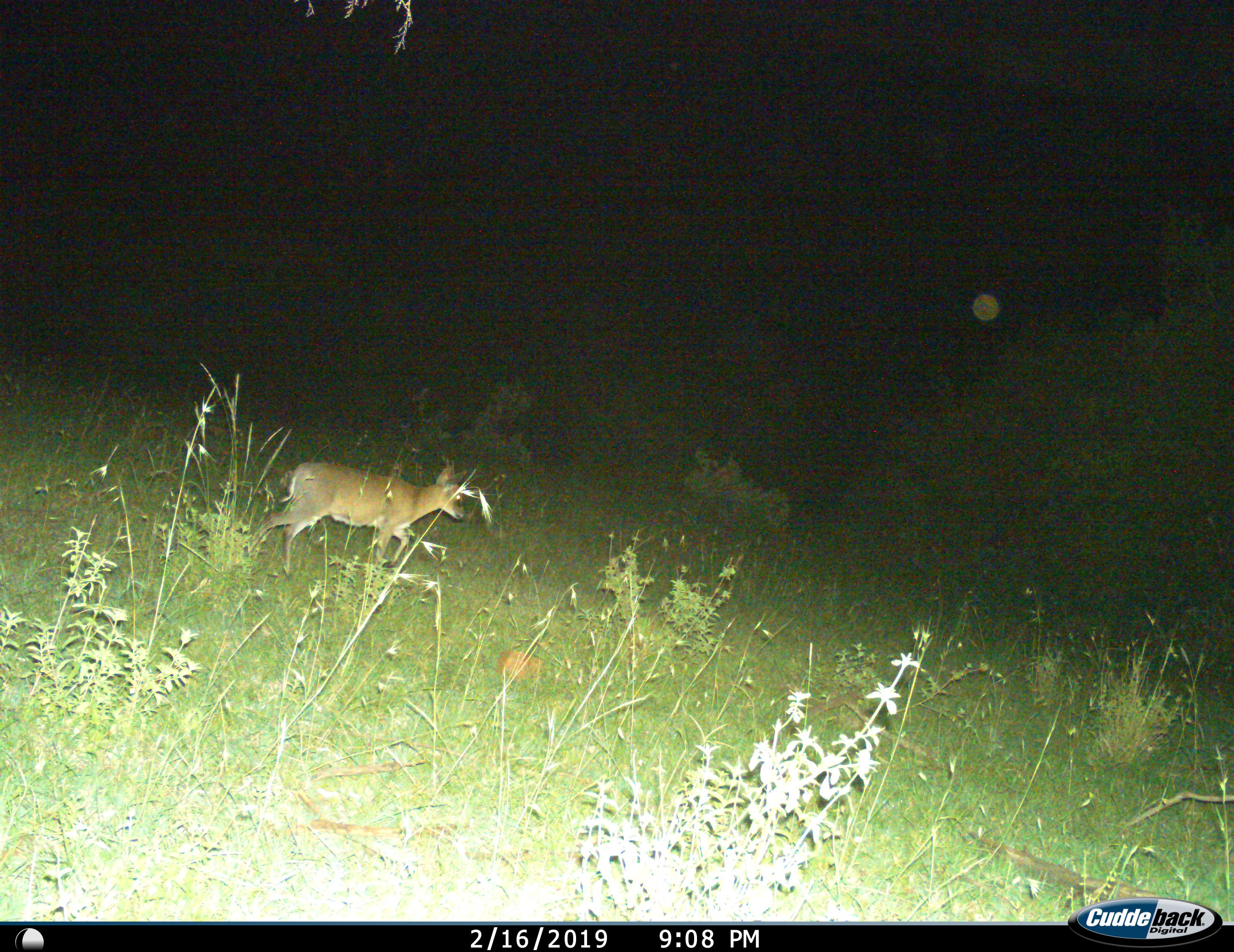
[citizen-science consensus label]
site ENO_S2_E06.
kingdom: Animalia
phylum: Chordata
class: Mammalia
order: Artiodactyla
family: Bovidae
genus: Madoqua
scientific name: Madoqua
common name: dik-dik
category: dikdik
Dikdik (dik-dik) (Madoqua), count 1. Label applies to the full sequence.